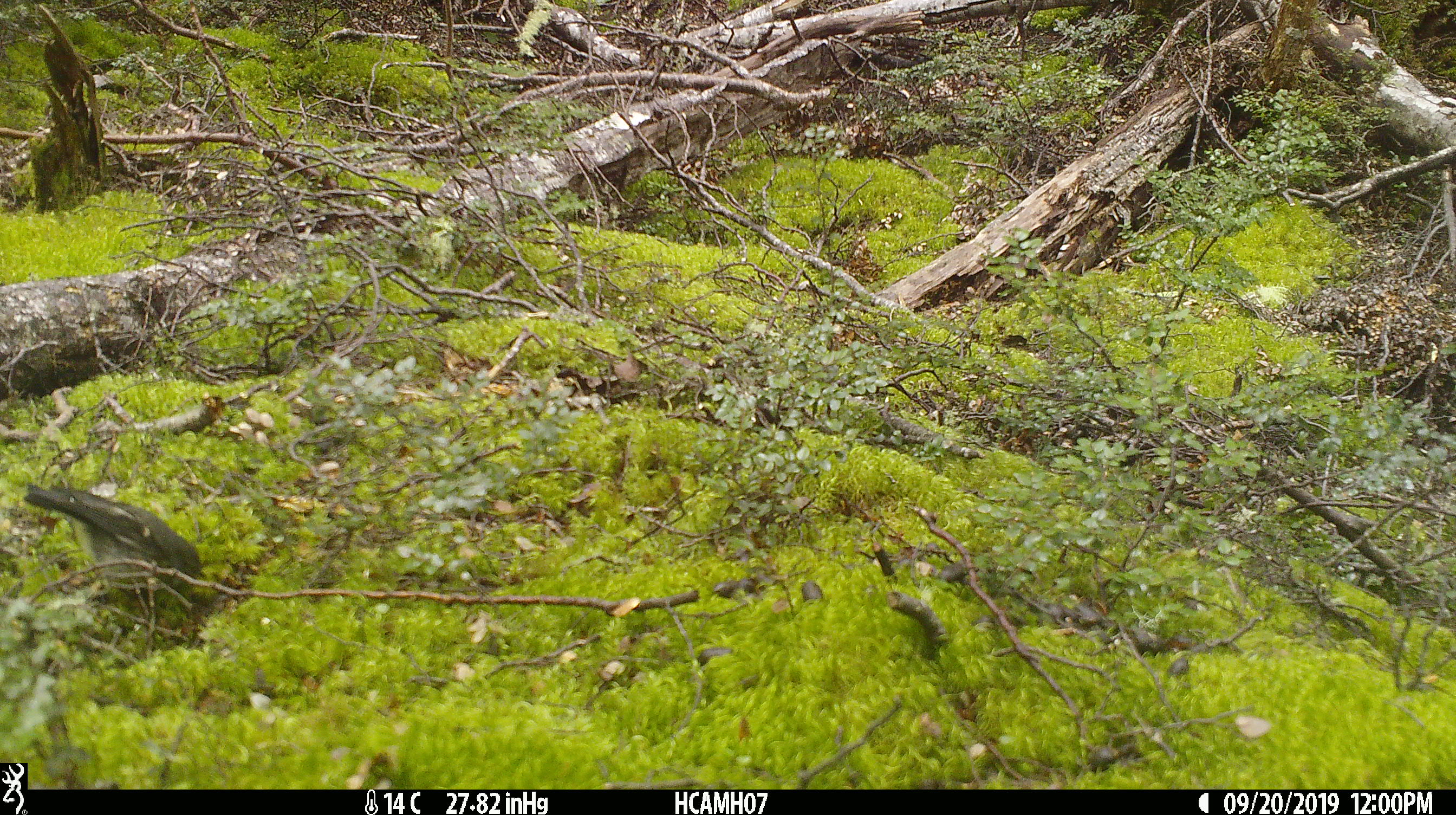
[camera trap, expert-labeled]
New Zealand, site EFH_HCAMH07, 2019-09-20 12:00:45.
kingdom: Animalia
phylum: Chordata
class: Aves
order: Passeriformes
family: Petroicidae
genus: Petroica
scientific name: Petroica macrocephala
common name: tomtit